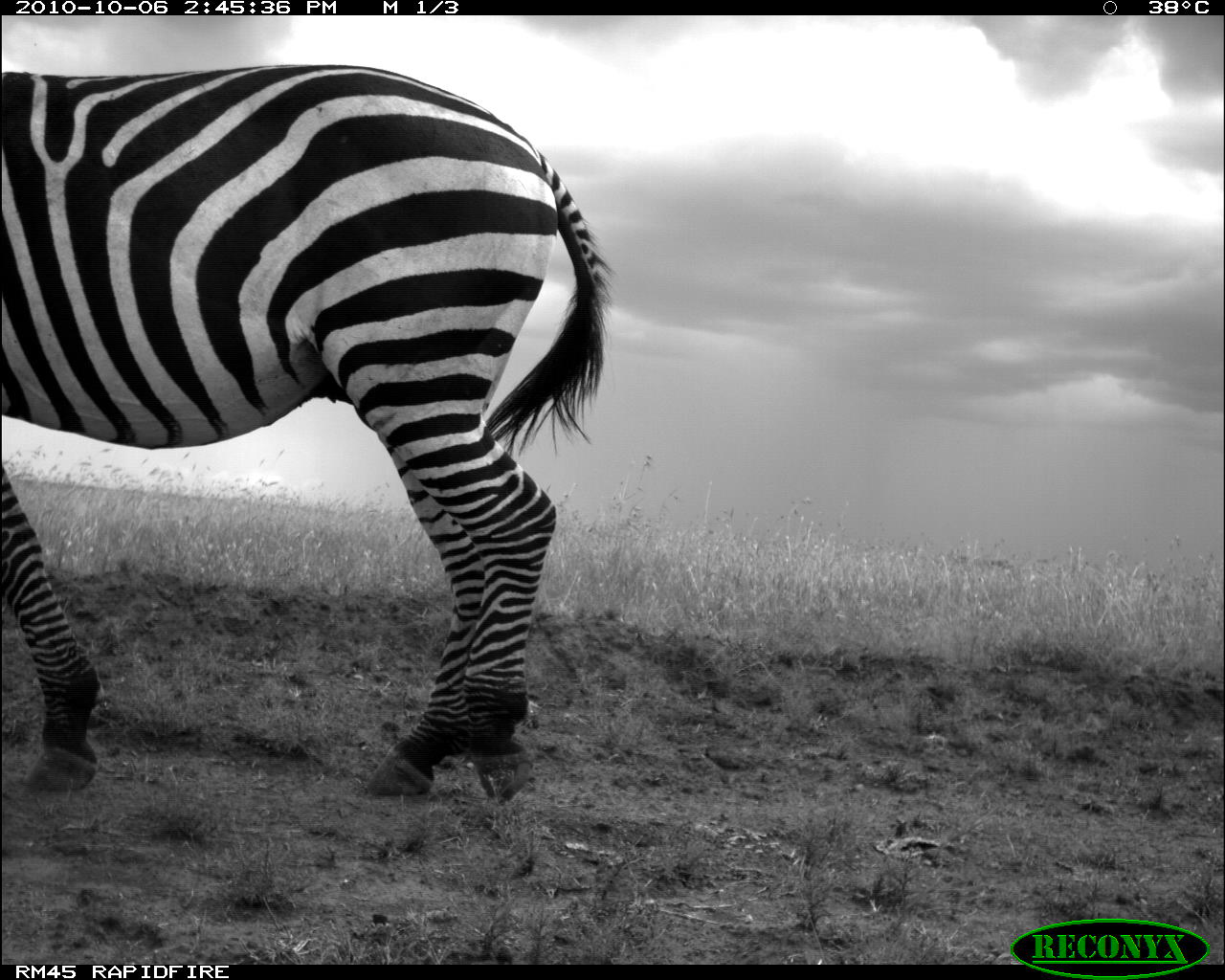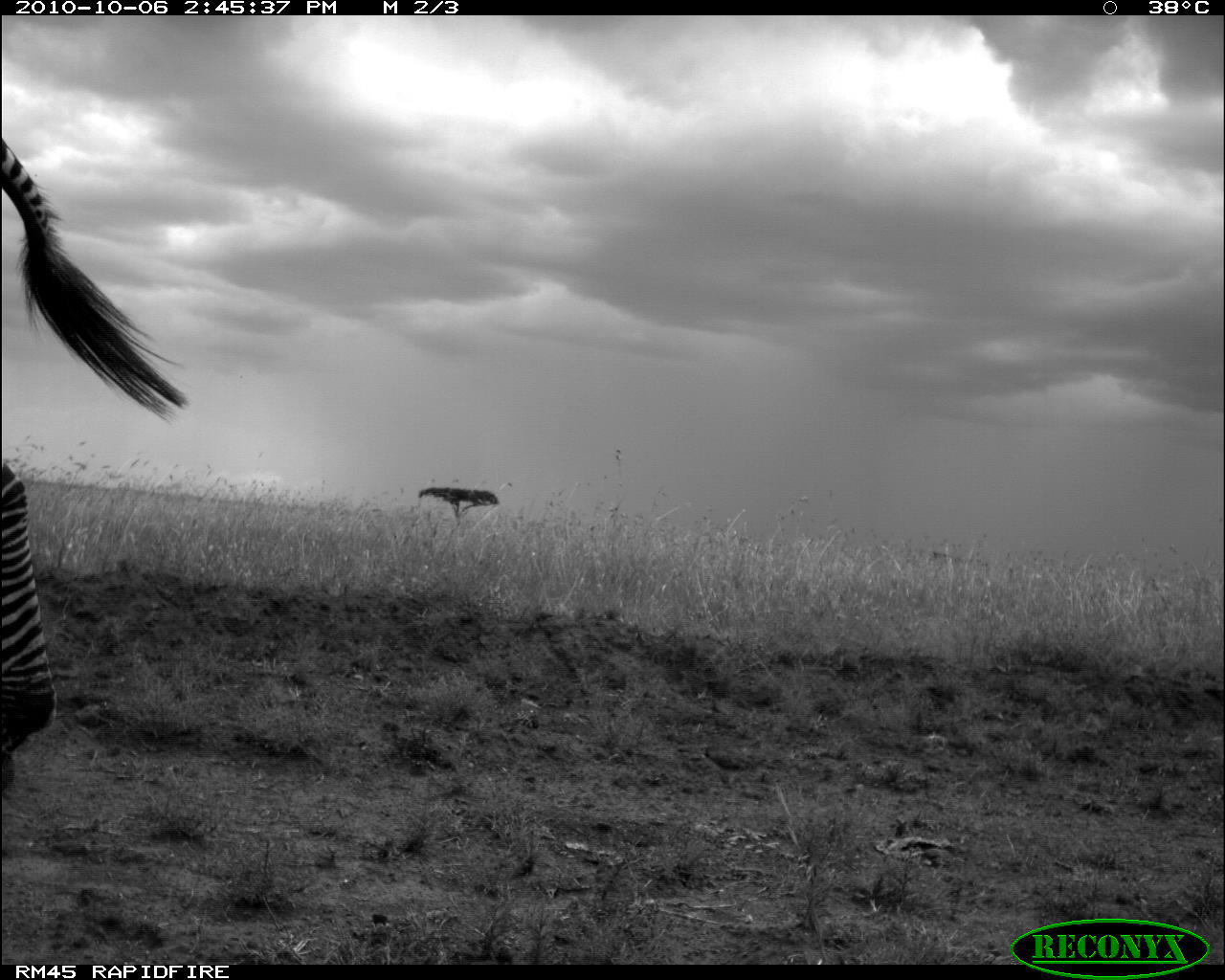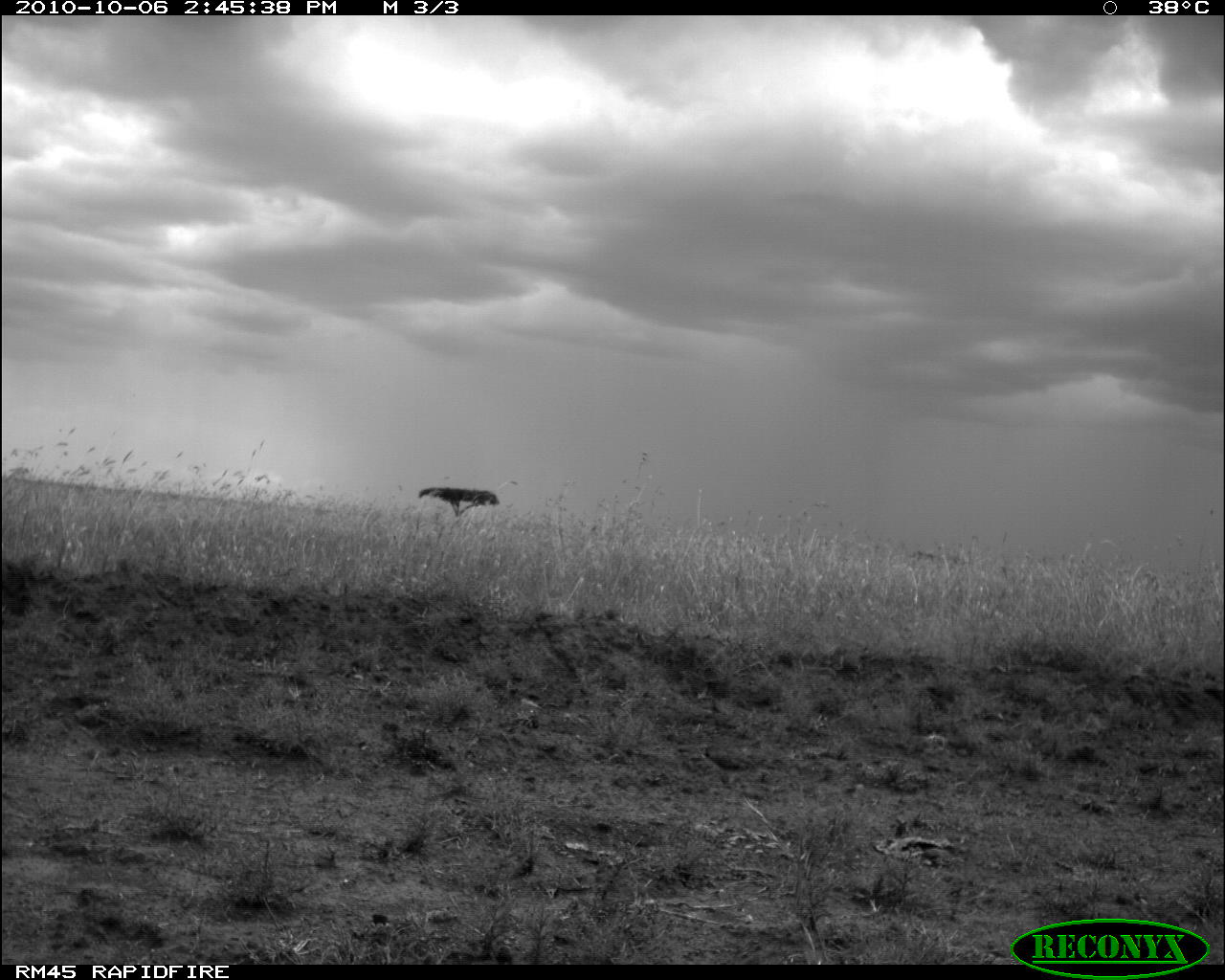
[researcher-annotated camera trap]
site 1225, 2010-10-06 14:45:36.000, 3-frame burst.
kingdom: Animalia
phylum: Chordata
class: Mammalia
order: Perissodactyla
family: Equidae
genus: Equus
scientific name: Equus quagga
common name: plains zebra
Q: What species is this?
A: Equus quagga (plains zebra).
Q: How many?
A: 1.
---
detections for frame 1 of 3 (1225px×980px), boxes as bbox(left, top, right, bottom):
equus quagga: bbox(0, 64, 611, 802)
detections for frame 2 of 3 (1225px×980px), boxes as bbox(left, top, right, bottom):
equus quagga: bbox(1, 139, 185, 799)